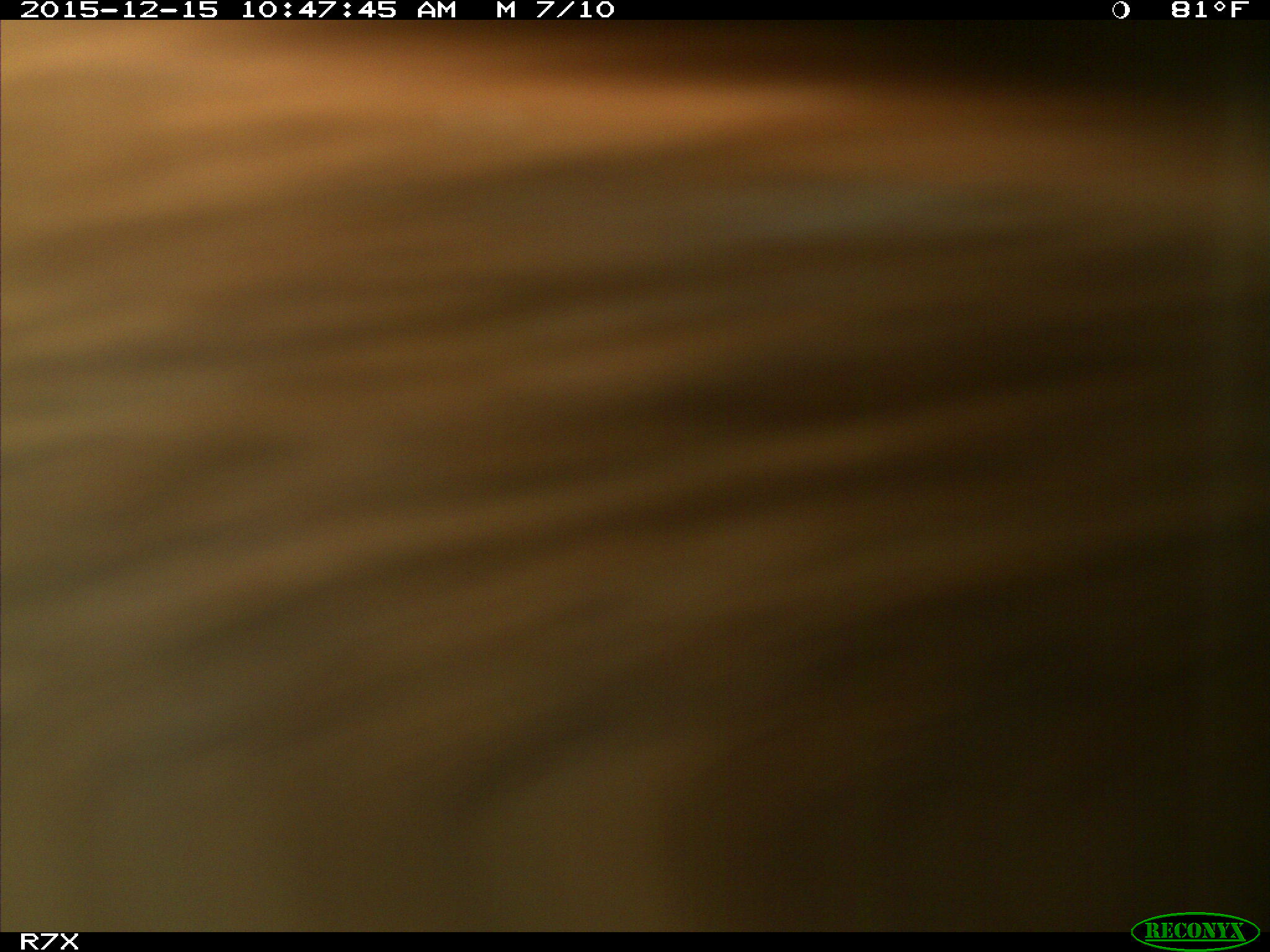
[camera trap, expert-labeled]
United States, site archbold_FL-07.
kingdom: Animalia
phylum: Chordata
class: Mammalia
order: Artiodactyla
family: Bovidae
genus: Bos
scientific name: Bos taurus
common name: domestic cow